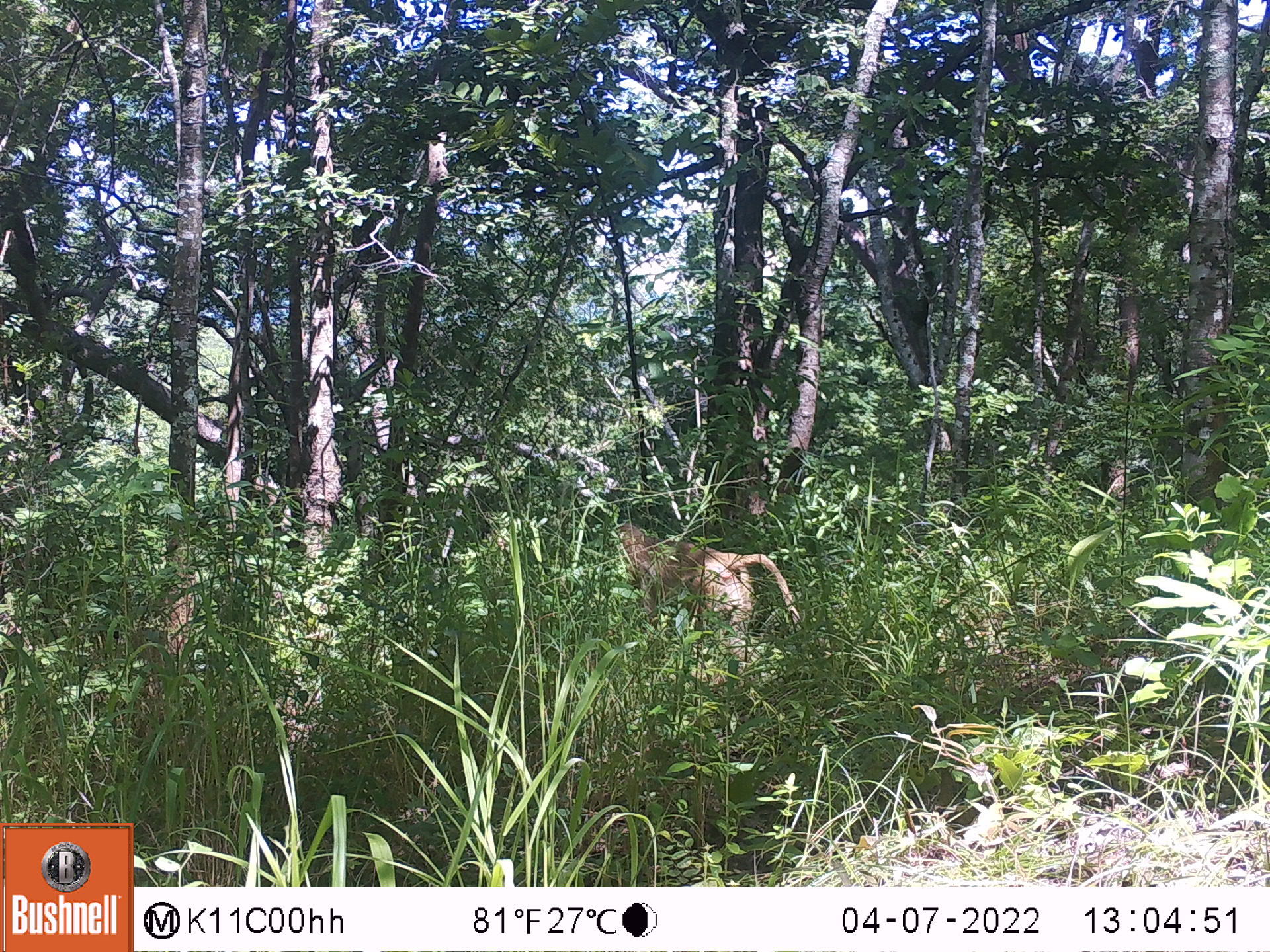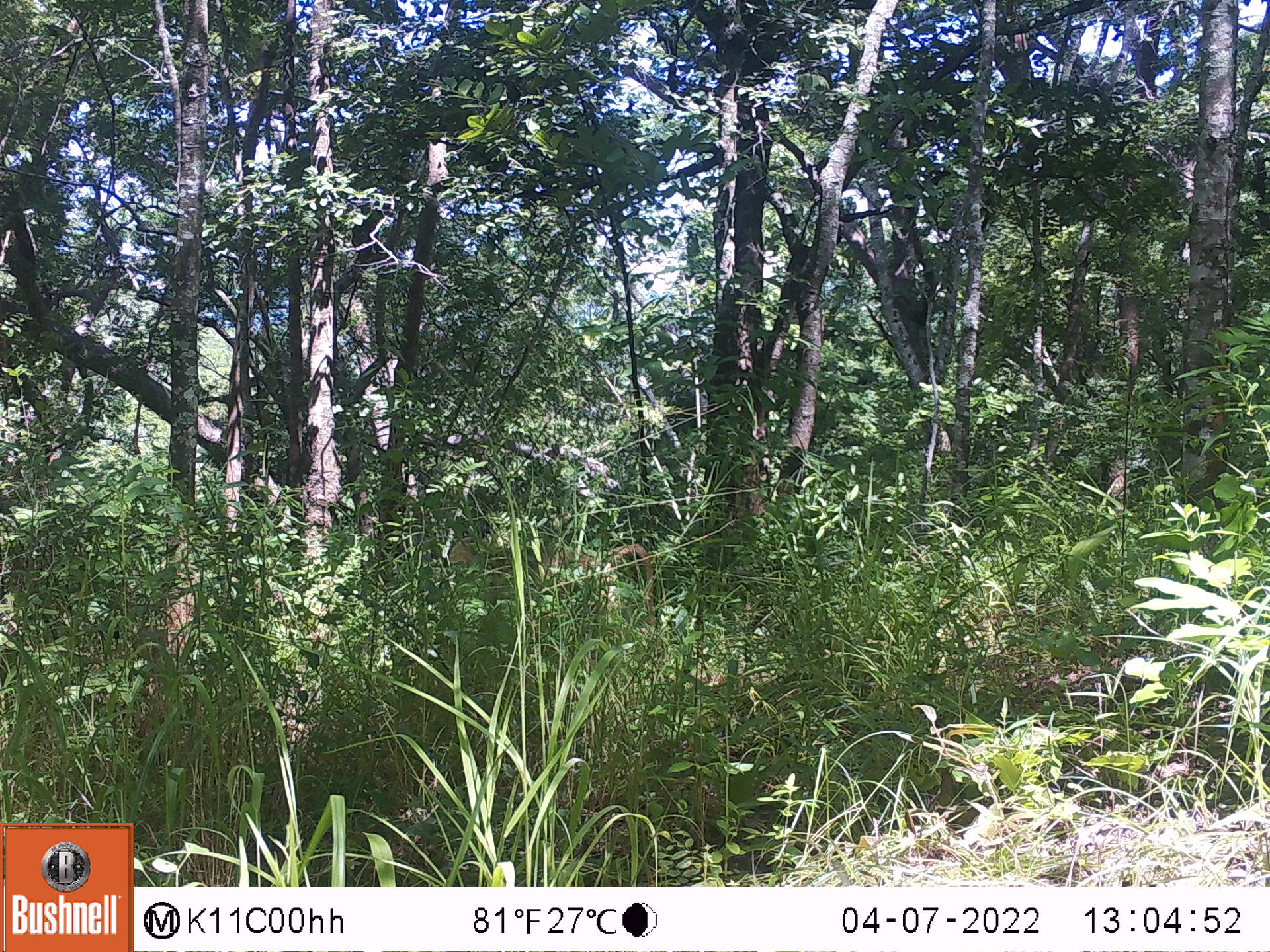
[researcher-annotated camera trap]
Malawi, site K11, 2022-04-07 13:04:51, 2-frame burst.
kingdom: Animalia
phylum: Chordata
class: Mammalia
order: Primates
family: Cercopithecidae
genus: Papio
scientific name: Papio cynocephalus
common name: yellow baboon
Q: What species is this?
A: Yellow baboon (Papio cynocephalus).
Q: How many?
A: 1.